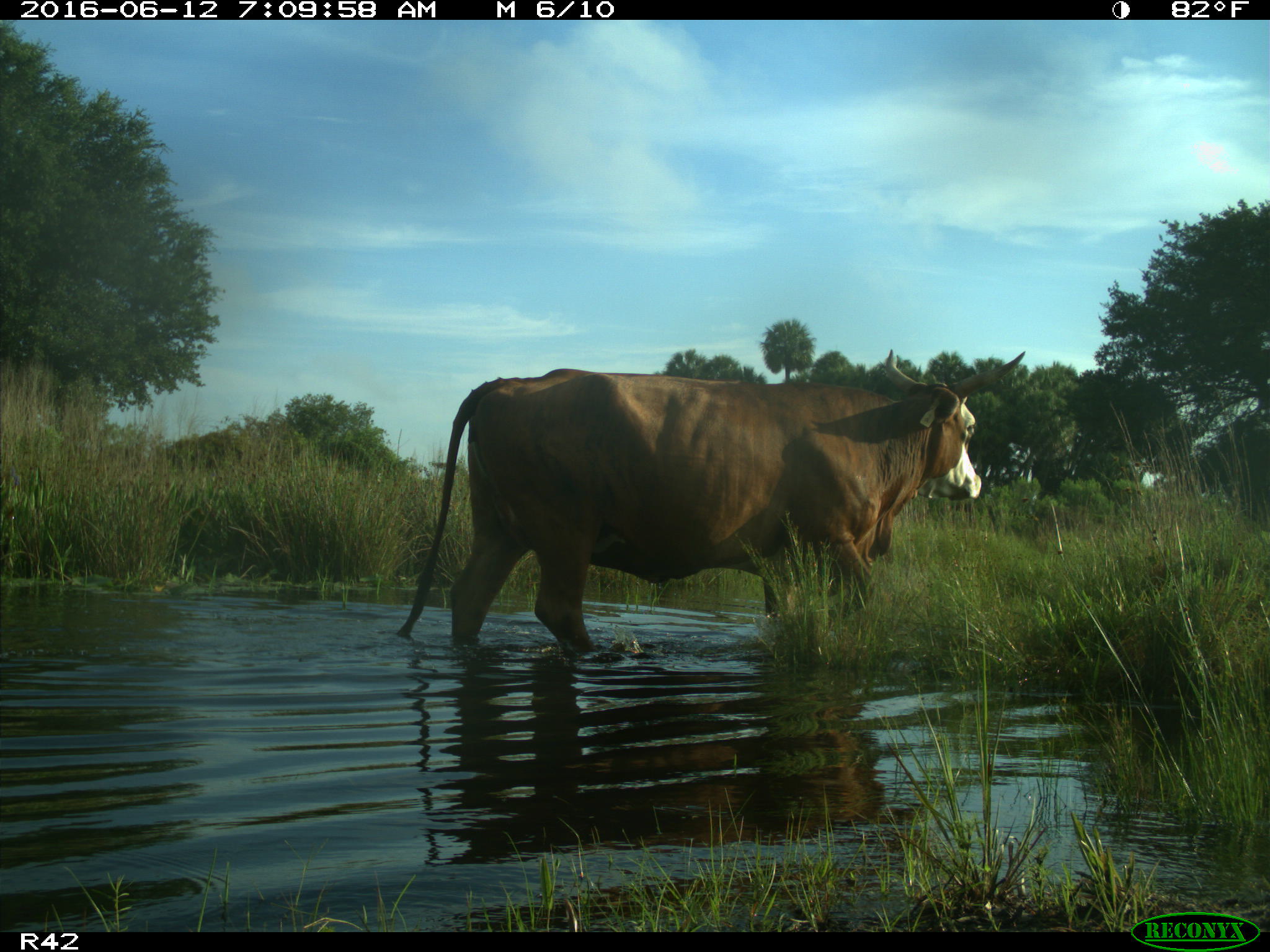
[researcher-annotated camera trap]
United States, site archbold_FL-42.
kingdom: Animalia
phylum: Chordata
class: Mammalia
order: Artiodactyla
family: Bovidae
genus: Bos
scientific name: Bos taurus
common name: domestic cow